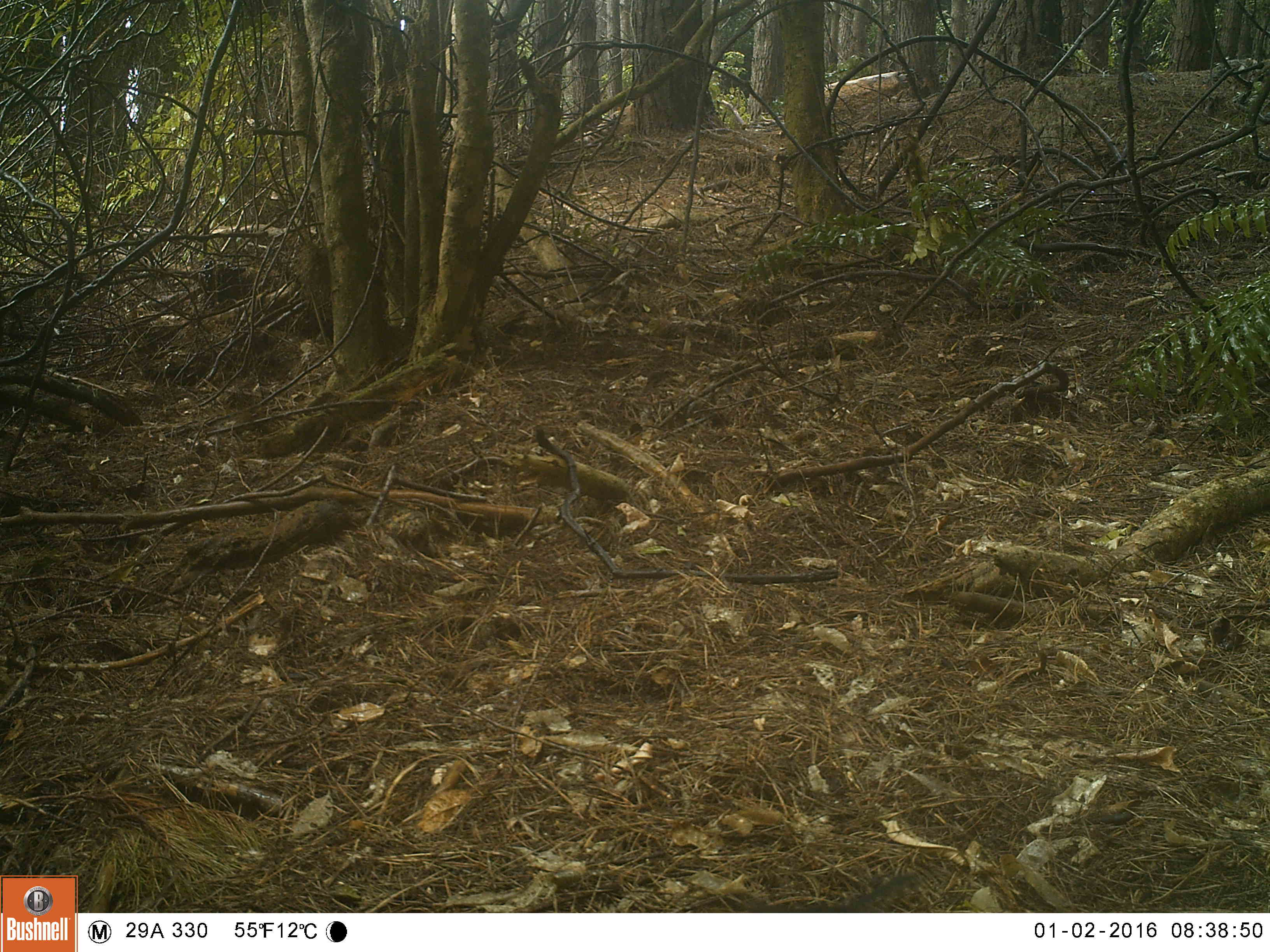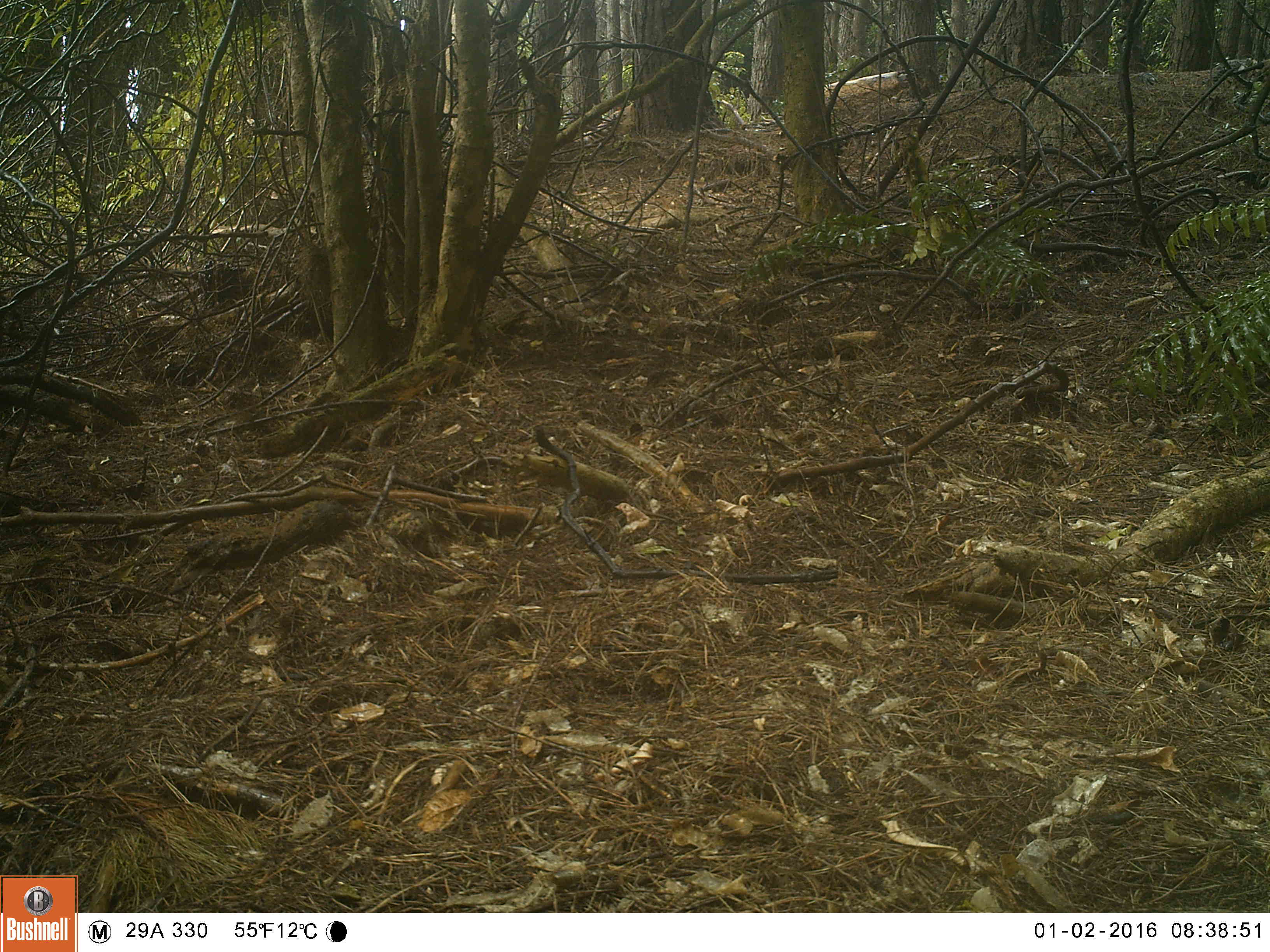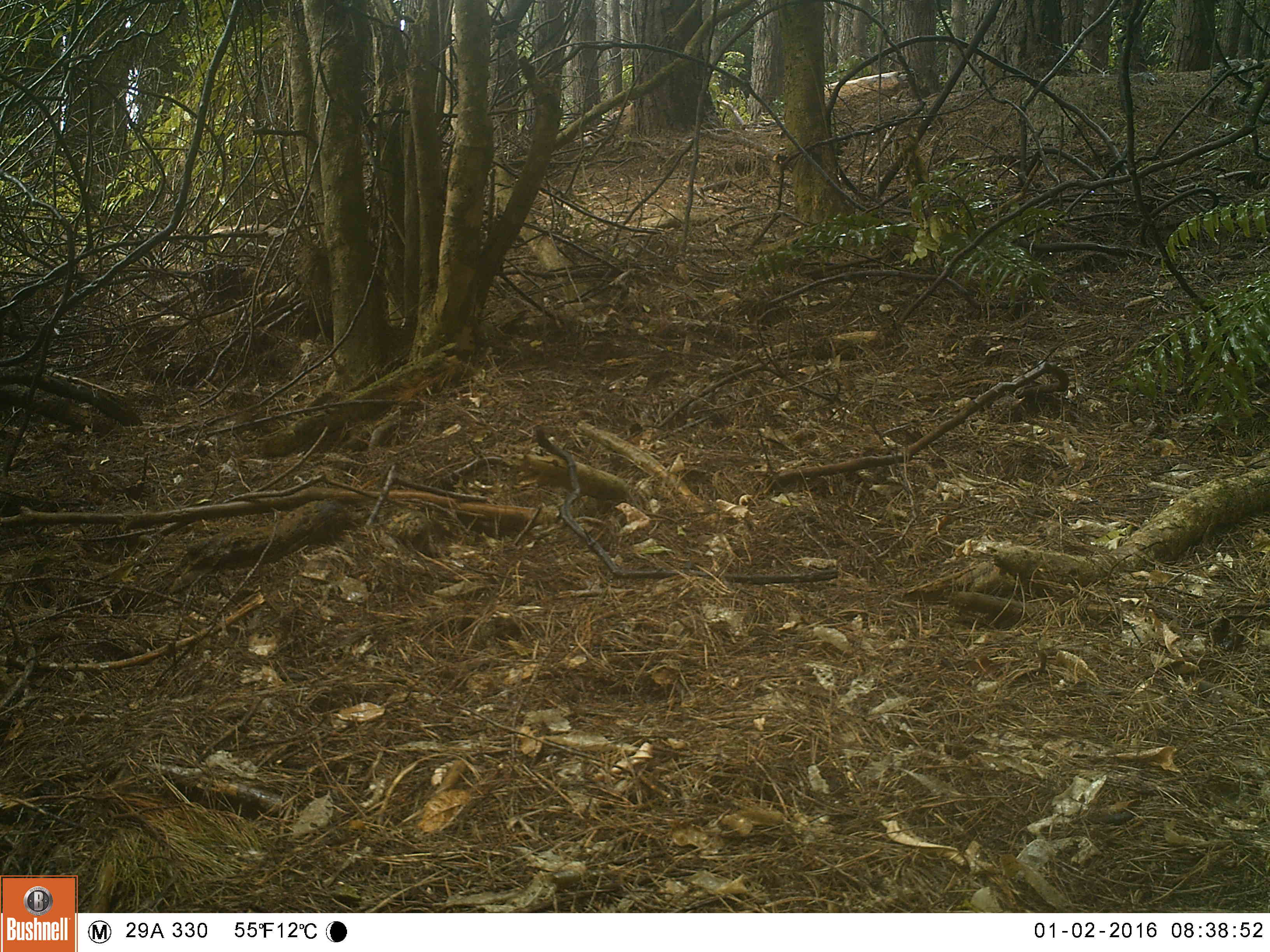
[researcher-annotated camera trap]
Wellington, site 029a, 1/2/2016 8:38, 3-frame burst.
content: unidentified animal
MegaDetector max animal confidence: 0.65